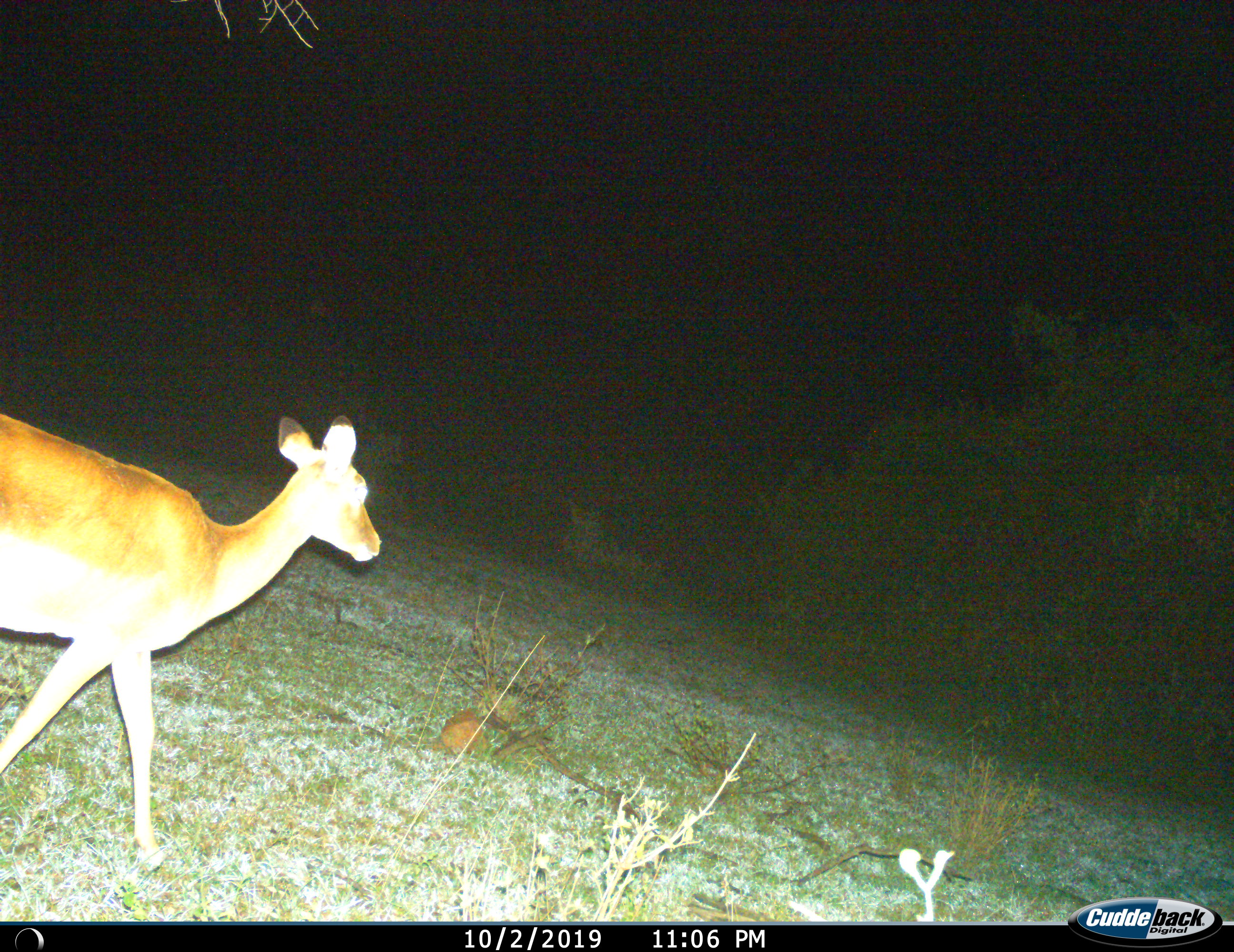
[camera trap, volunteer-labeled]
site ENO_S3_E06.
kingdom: Animalia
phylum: Chordata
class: Mammalia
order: Artiodactyla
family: Bovidae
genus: Aepyceros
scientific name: Aepyceros melampus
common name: impala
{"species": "impala (Aepyceros melampus)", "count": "1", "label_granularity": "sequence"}